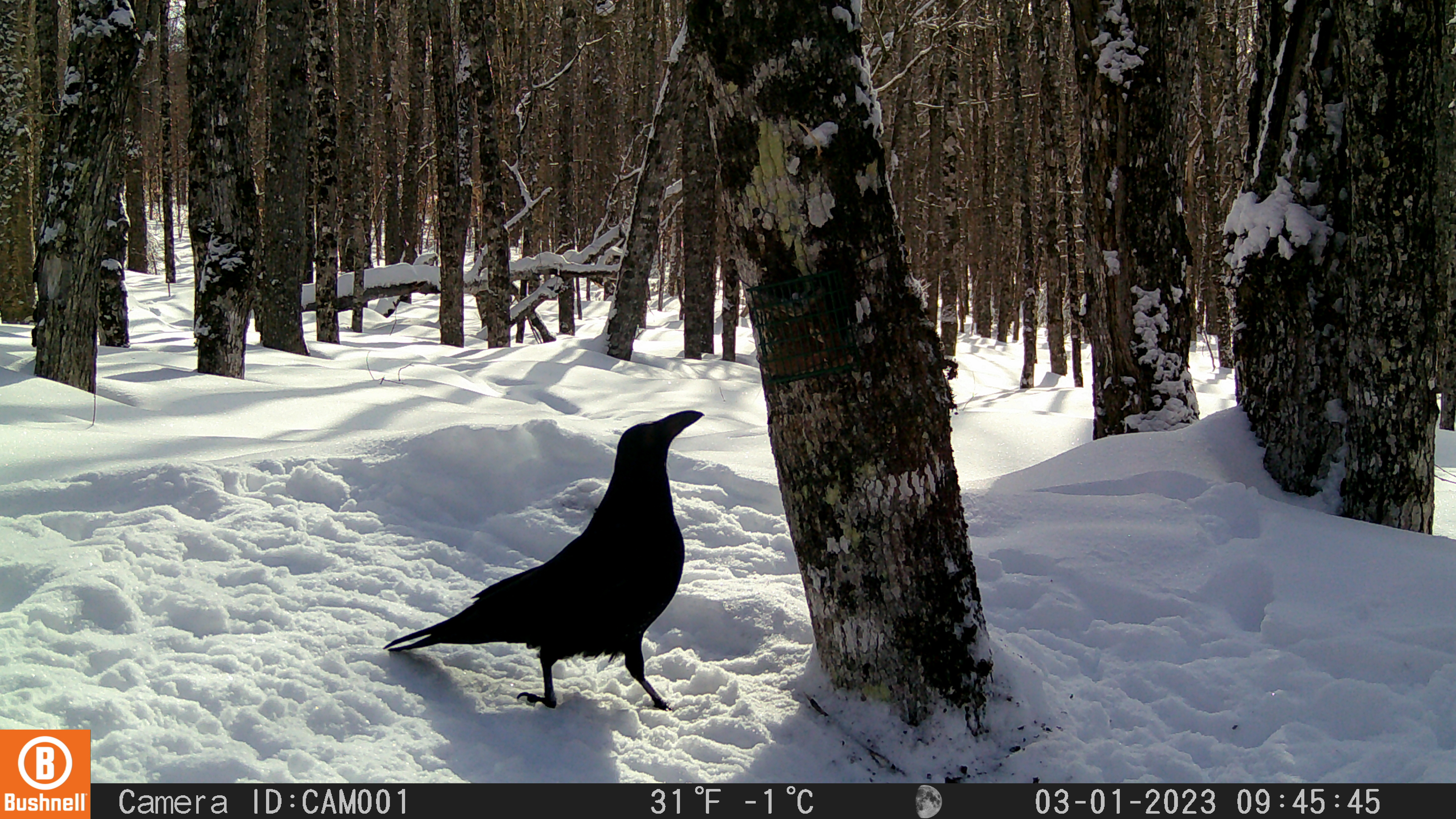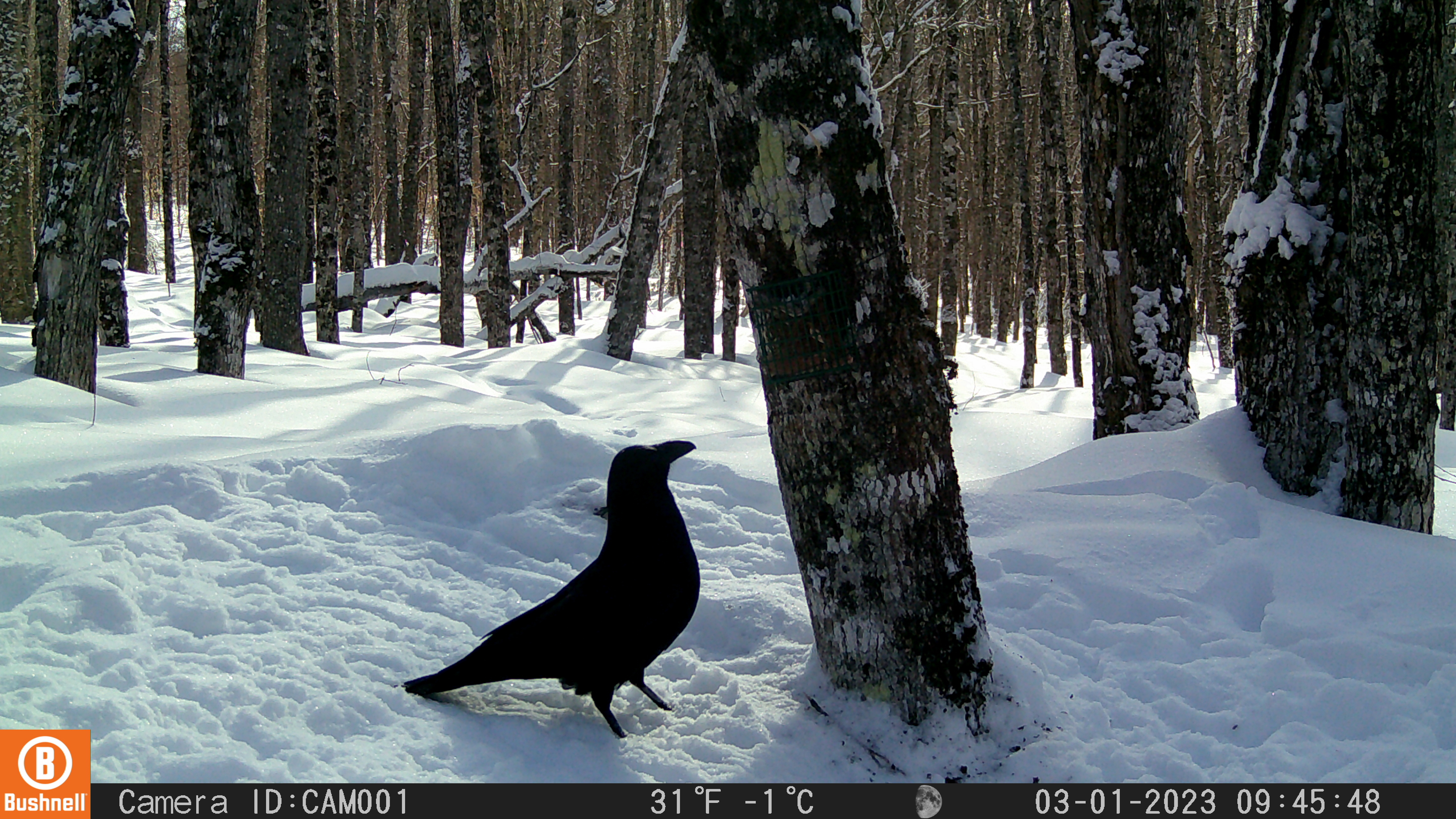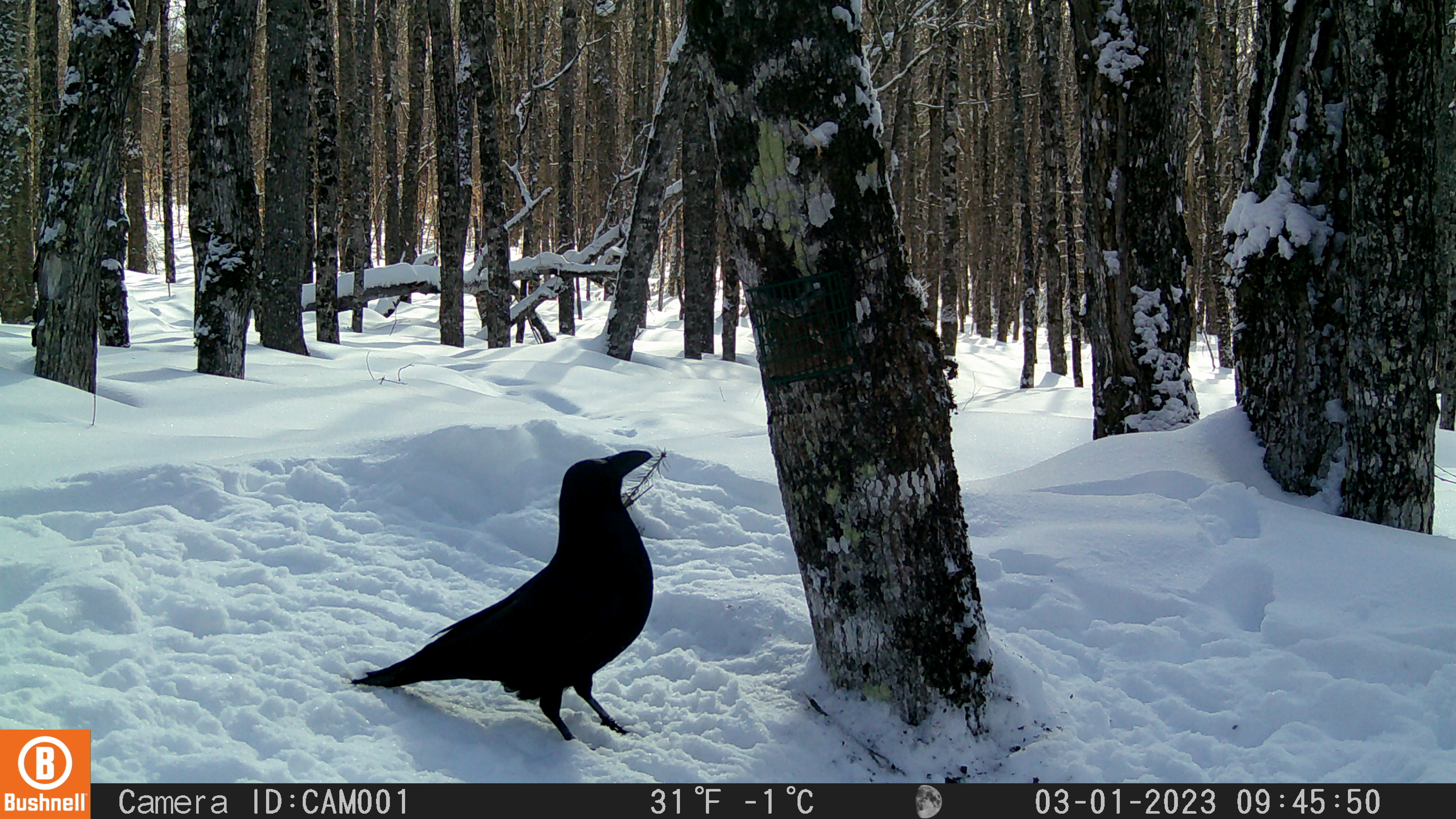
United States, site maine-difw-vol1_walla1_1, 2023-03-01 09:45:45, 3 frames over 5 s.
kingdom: Animalia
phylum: Chordata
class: Aves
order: Passeriformes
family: Corvidae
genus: Corvus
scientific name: Corvus corax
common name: common raven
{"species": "common raven (Corvus corax)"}